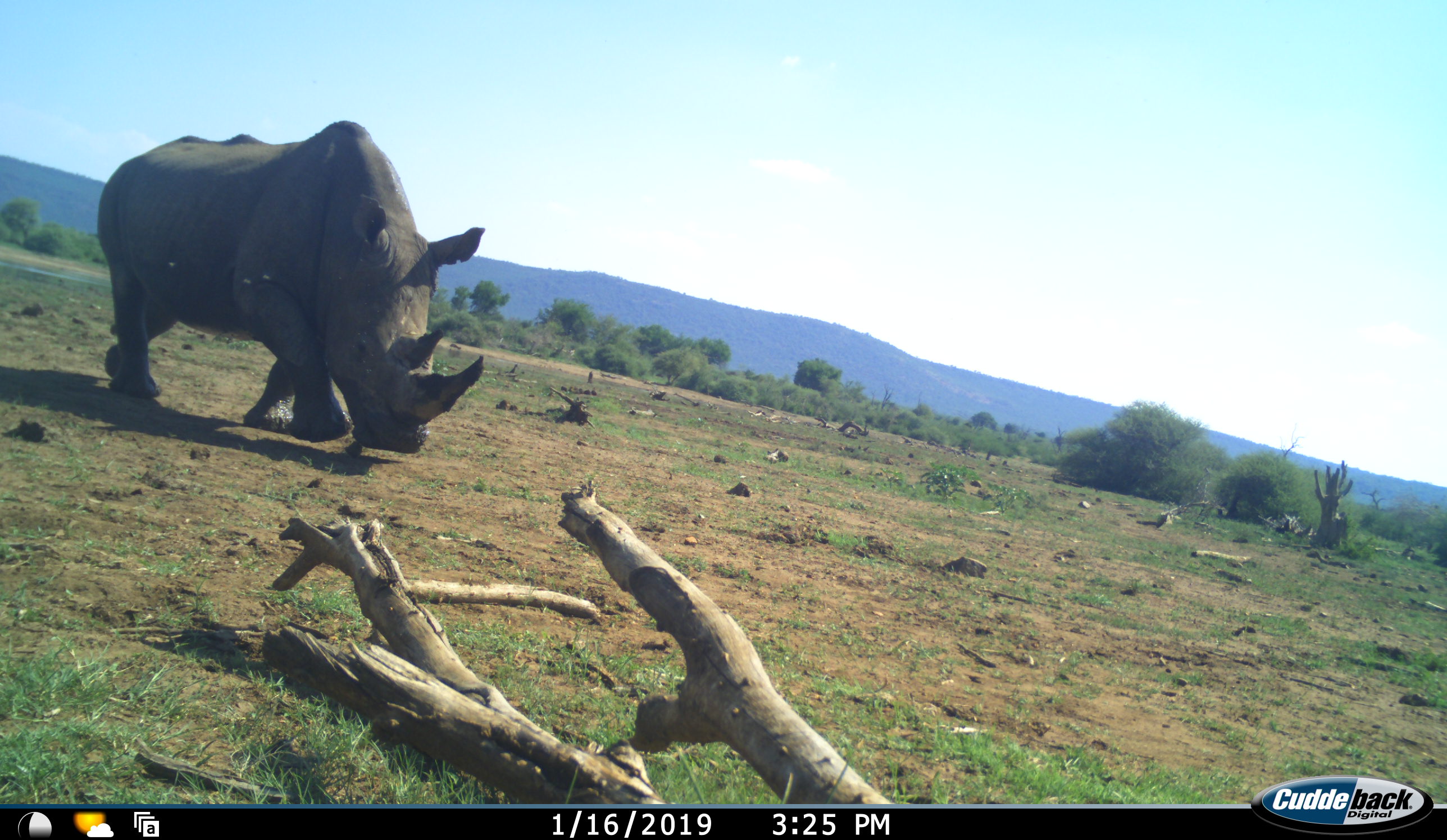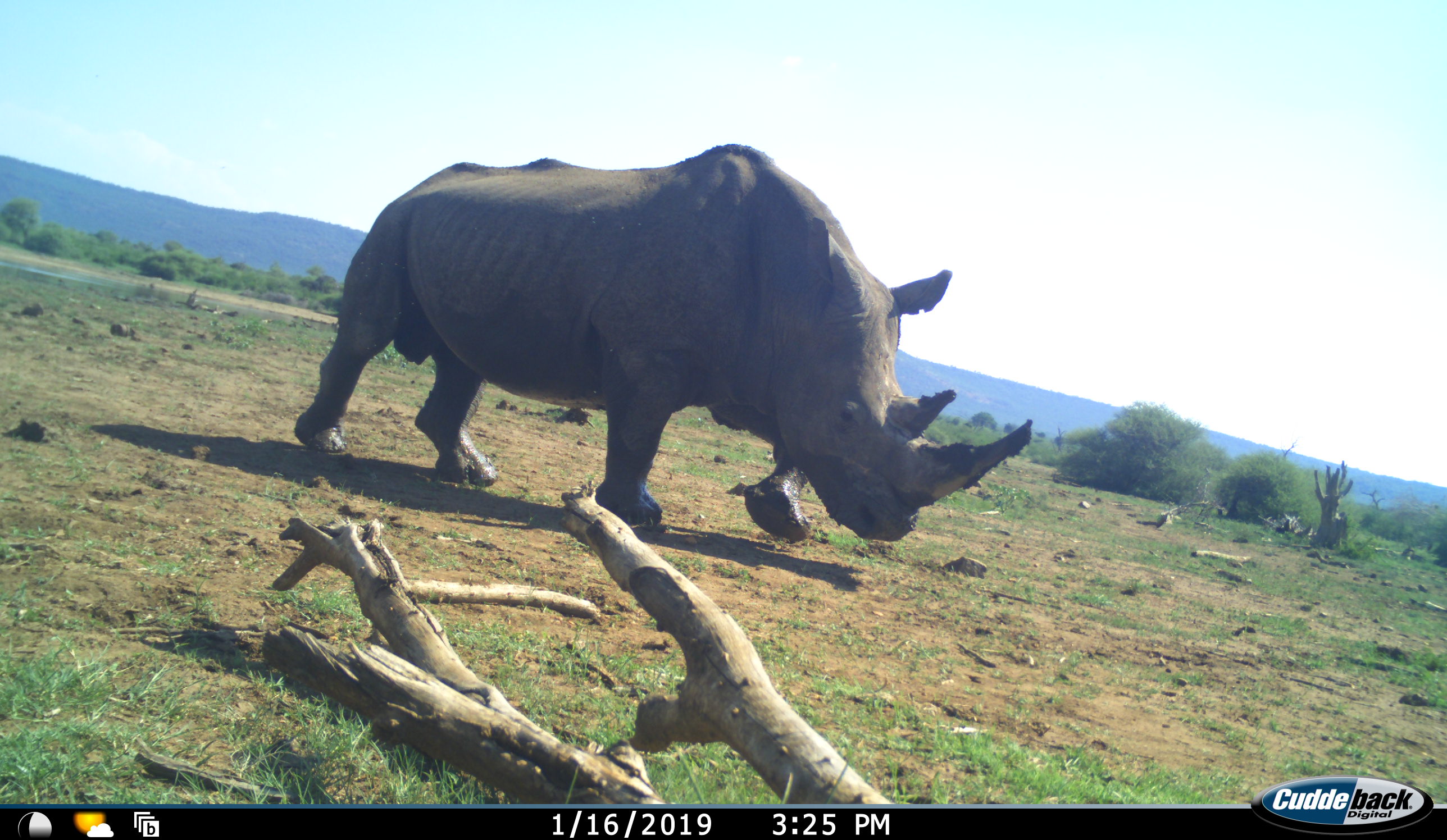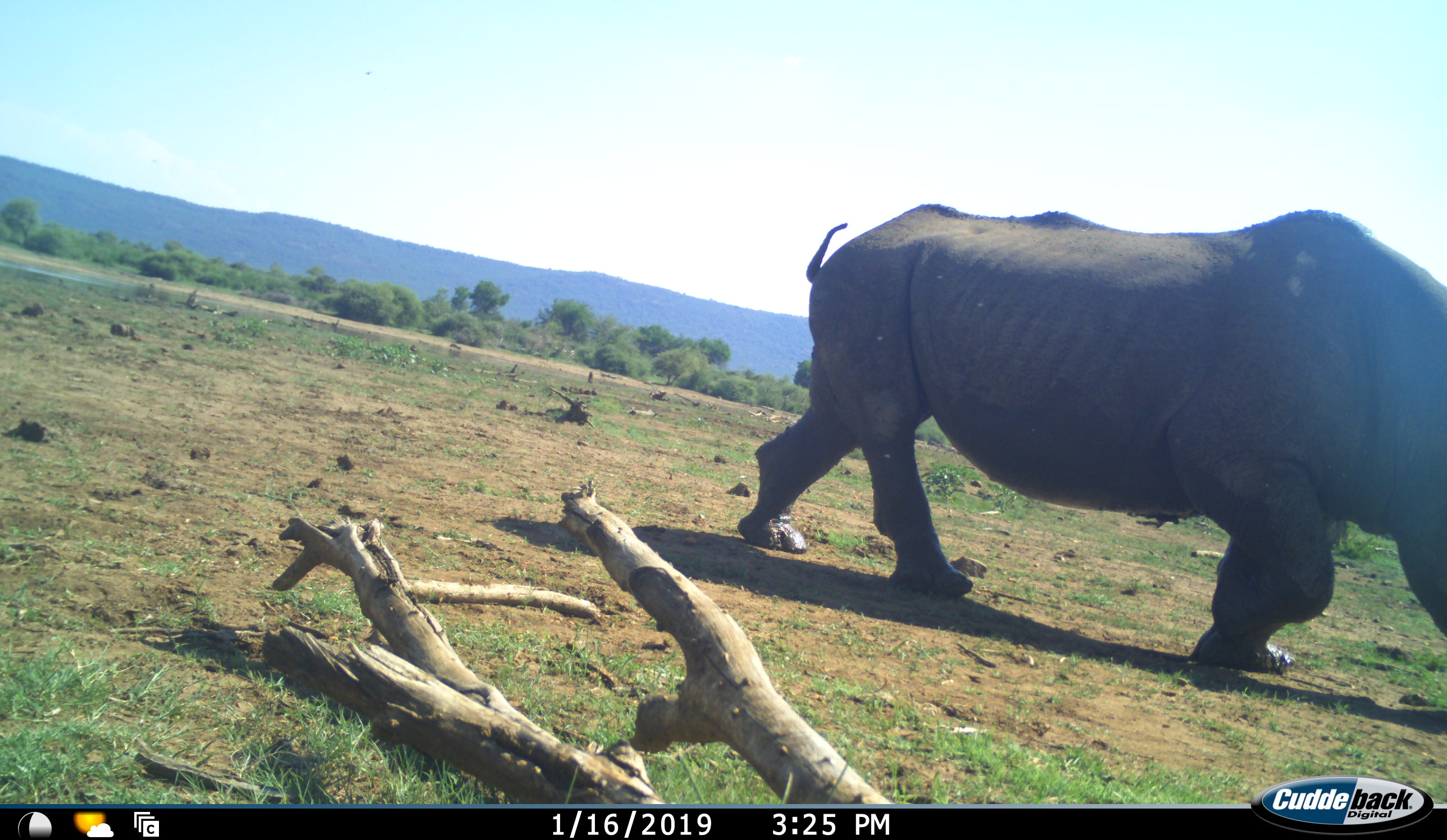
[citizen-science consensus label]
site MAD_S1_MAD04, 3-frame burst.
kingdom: Animalia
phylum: Chordata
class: Mammalia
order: Perissodactyla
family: Rhinocerotidae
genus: Ceratotherium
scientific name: Ceratotherium simum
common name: white rhinoceros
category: rhinoceroswhite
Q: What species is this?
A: Rhinoceroswhite (white rhinoceros) (Ceratotherium simum).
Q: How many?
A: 1.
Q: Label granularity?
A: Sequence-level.